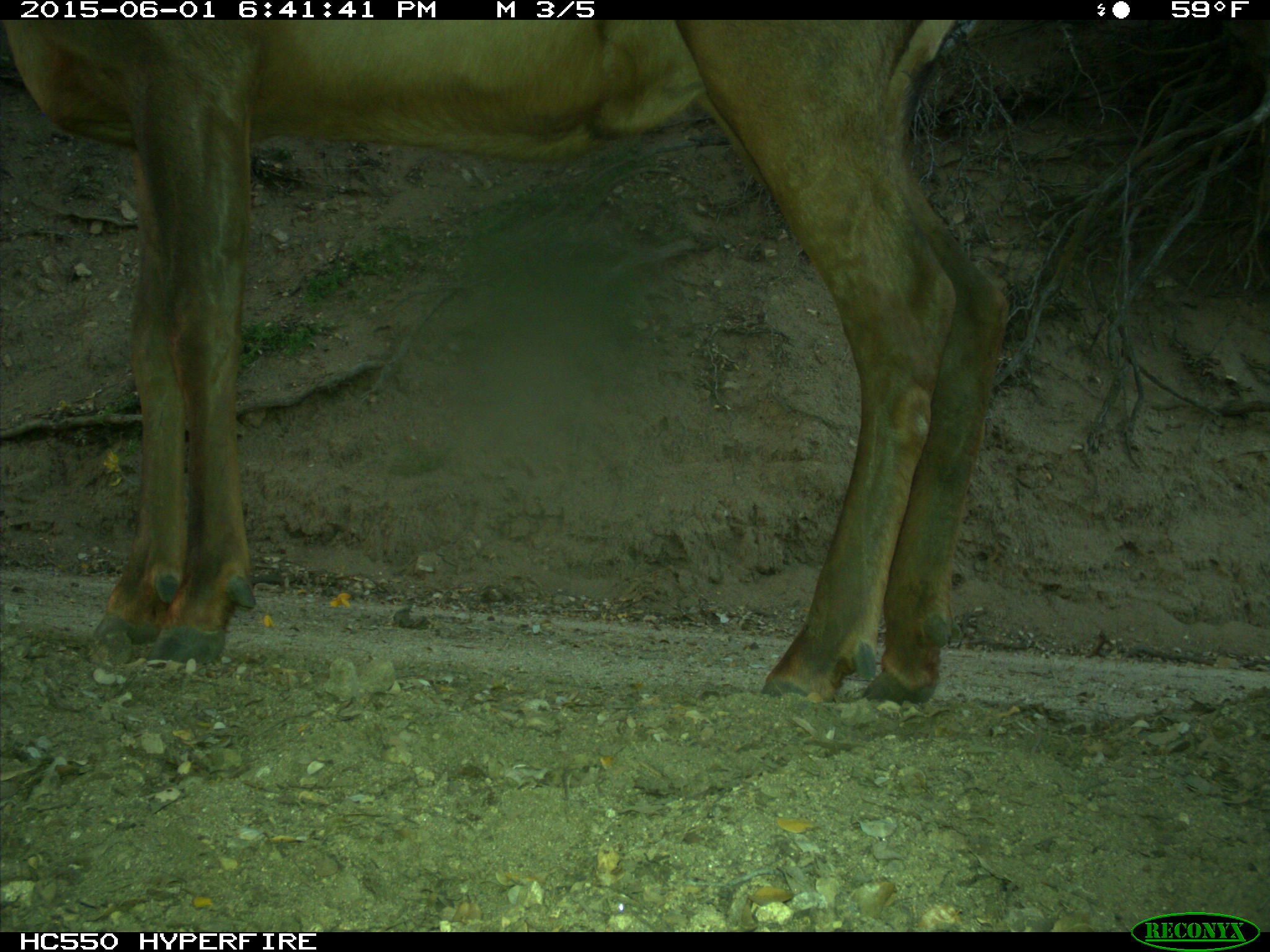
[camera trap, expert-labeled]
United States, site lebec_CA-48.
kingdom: Animalia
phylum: Chordata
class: Mammalia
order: Artiodactyla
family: Cervidae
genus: Cervus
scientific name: Cervus canadensis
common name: elk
Cervus canadensis (elk).